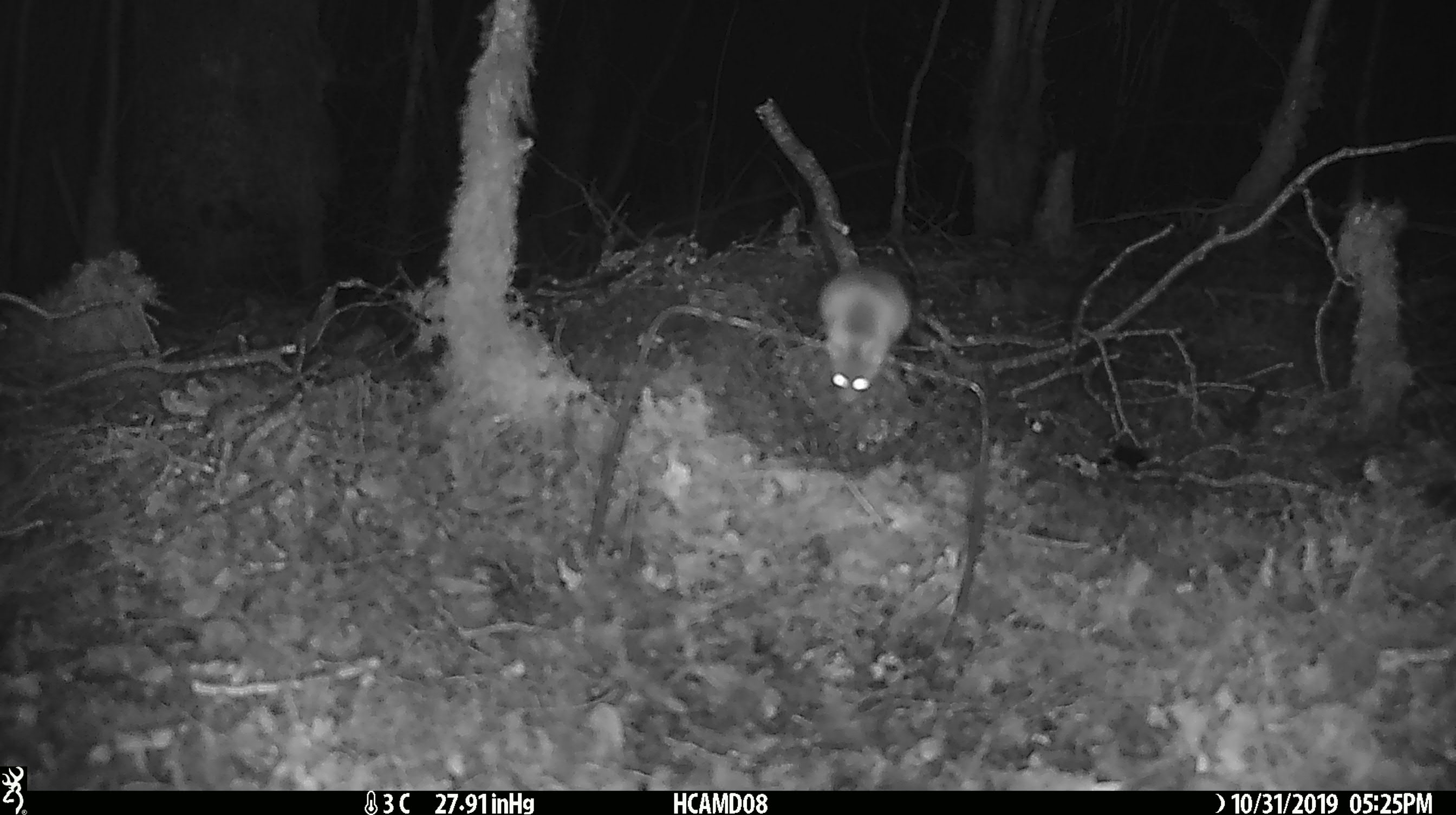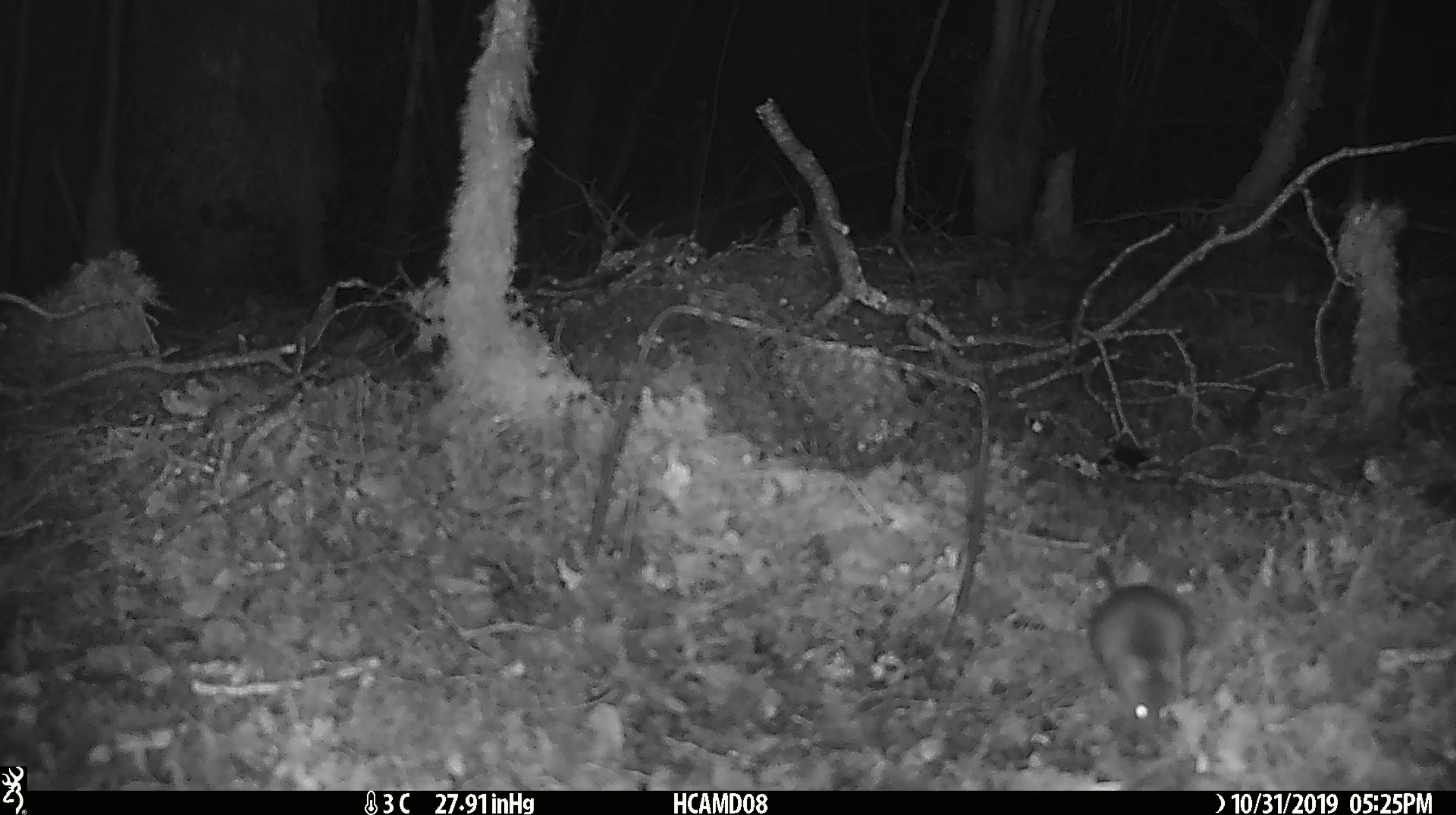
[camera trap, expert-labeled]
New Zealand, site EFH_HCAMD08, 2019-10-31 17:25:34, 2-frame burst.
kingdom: Animalia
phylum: Chordata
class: Mammalia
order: Rodentia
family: Muridae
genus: Mus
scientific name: Mus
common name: mouse